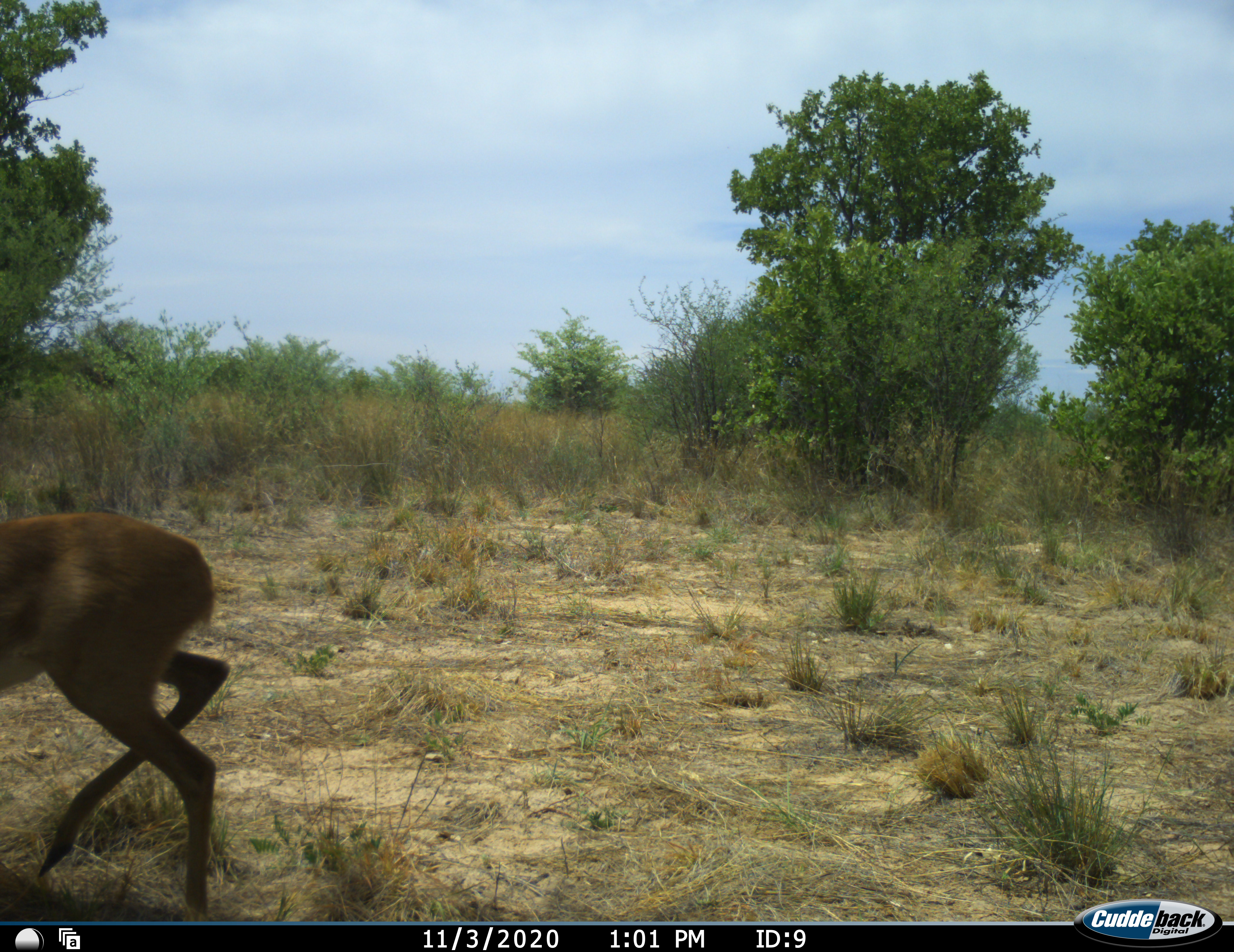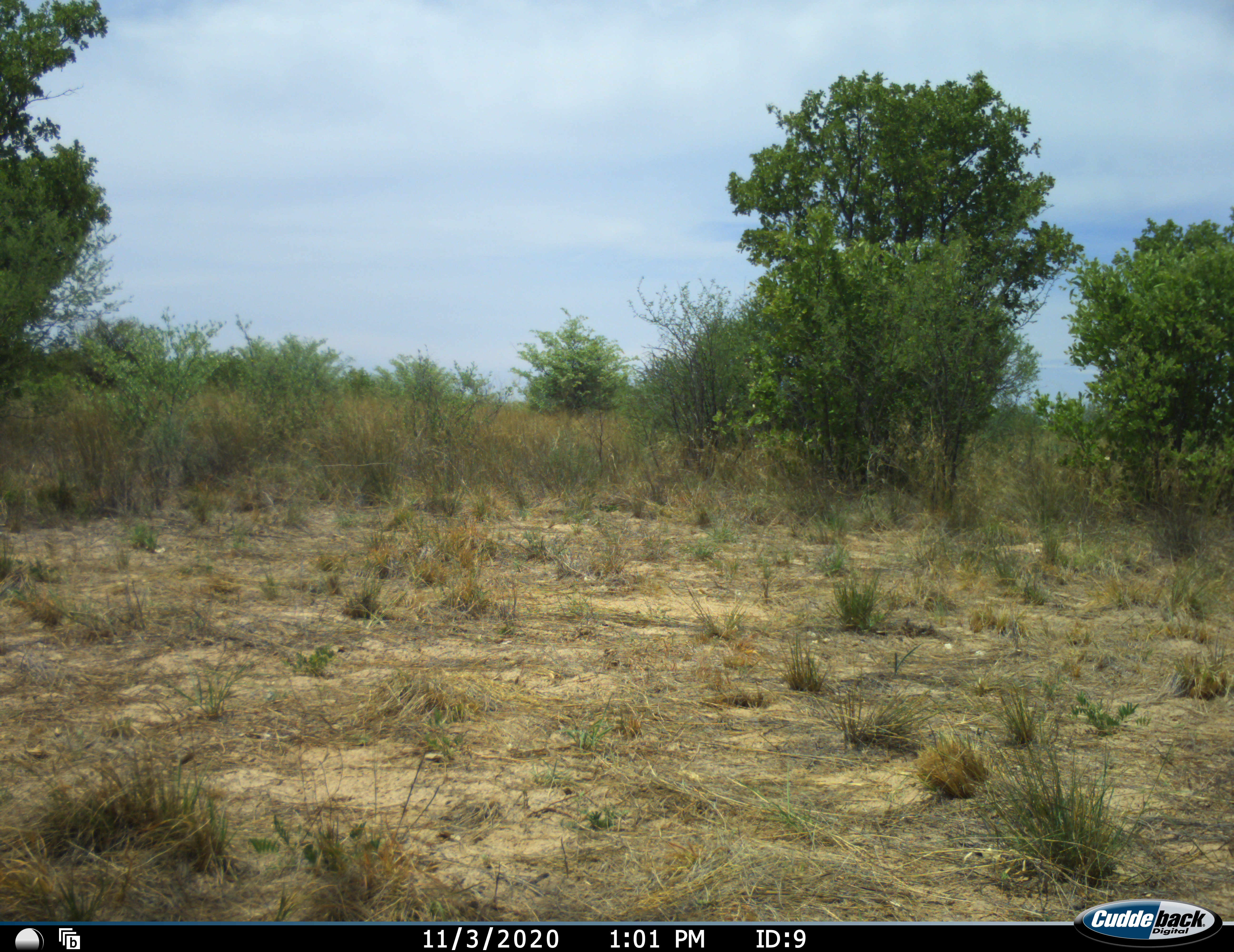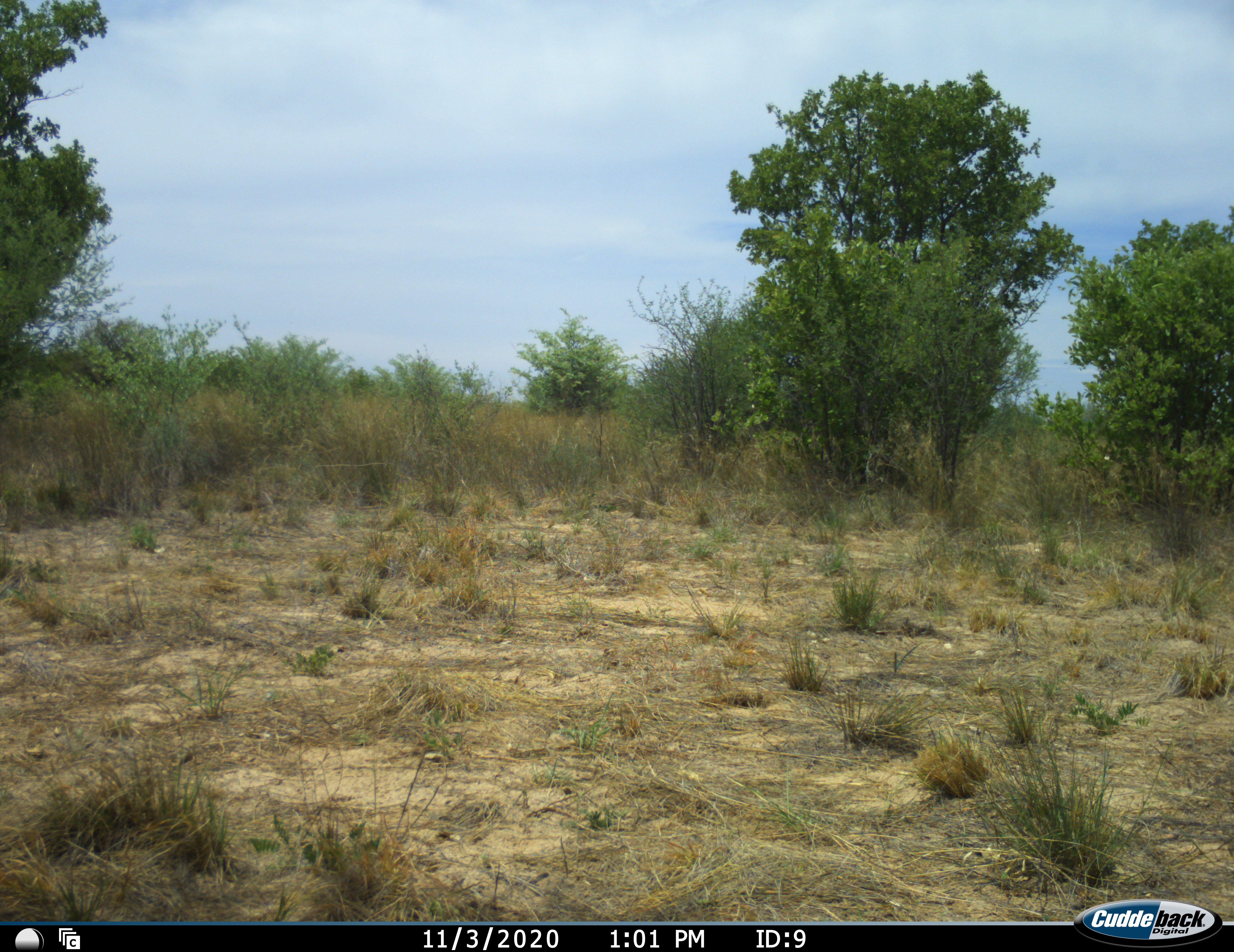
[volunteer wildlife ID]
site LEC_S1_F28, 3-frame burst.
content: unidentified animal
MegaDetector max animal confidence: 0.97